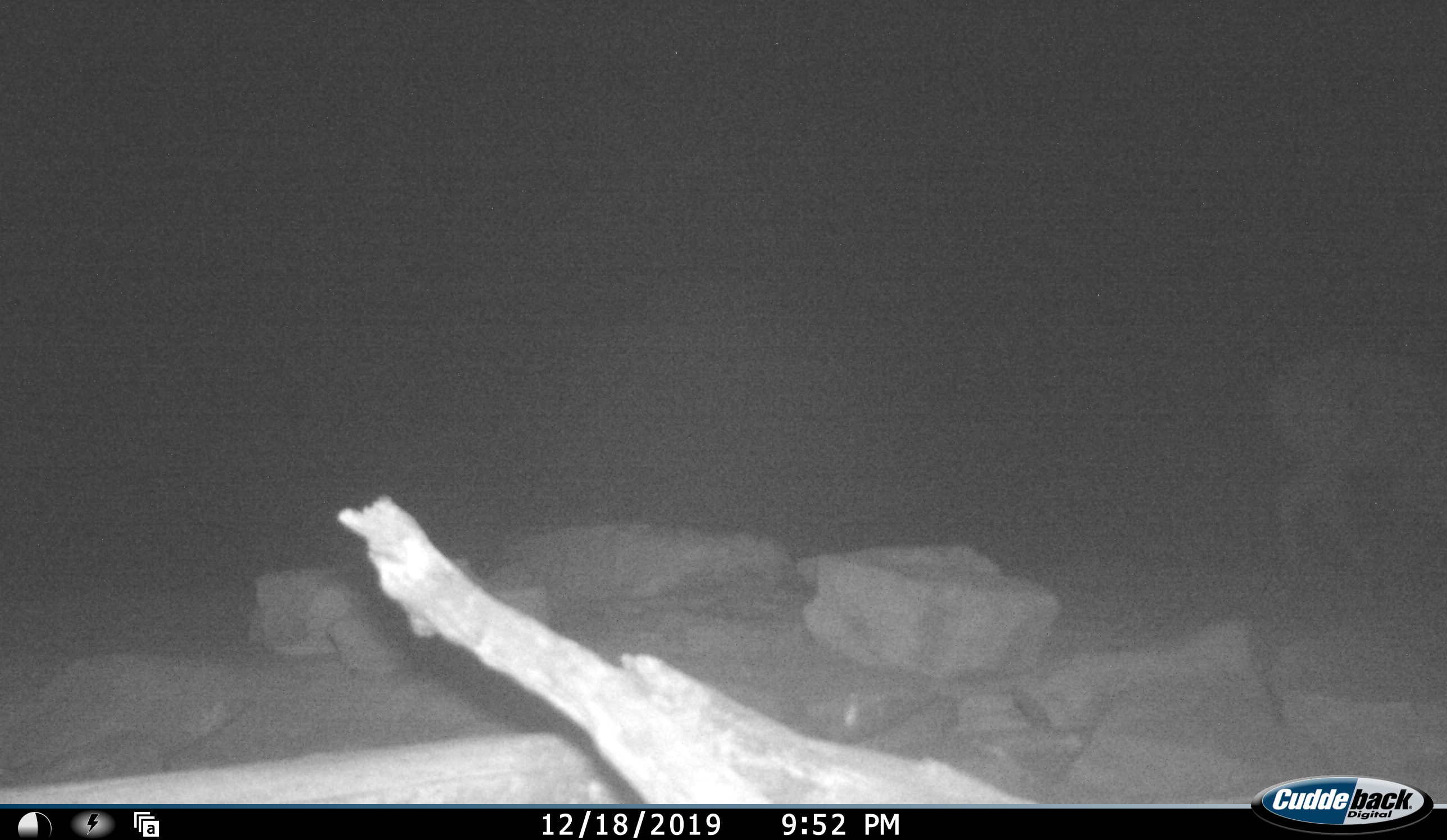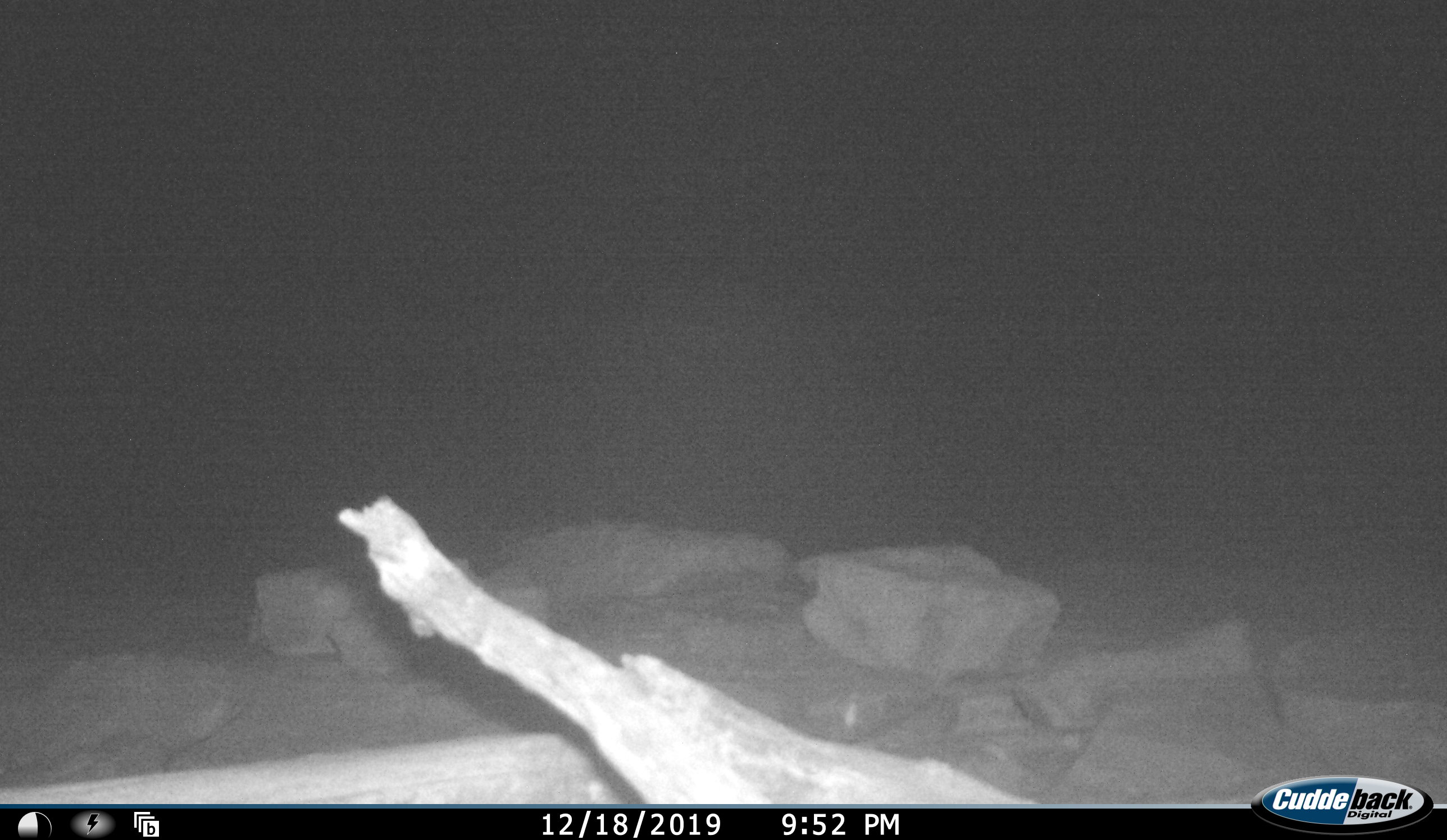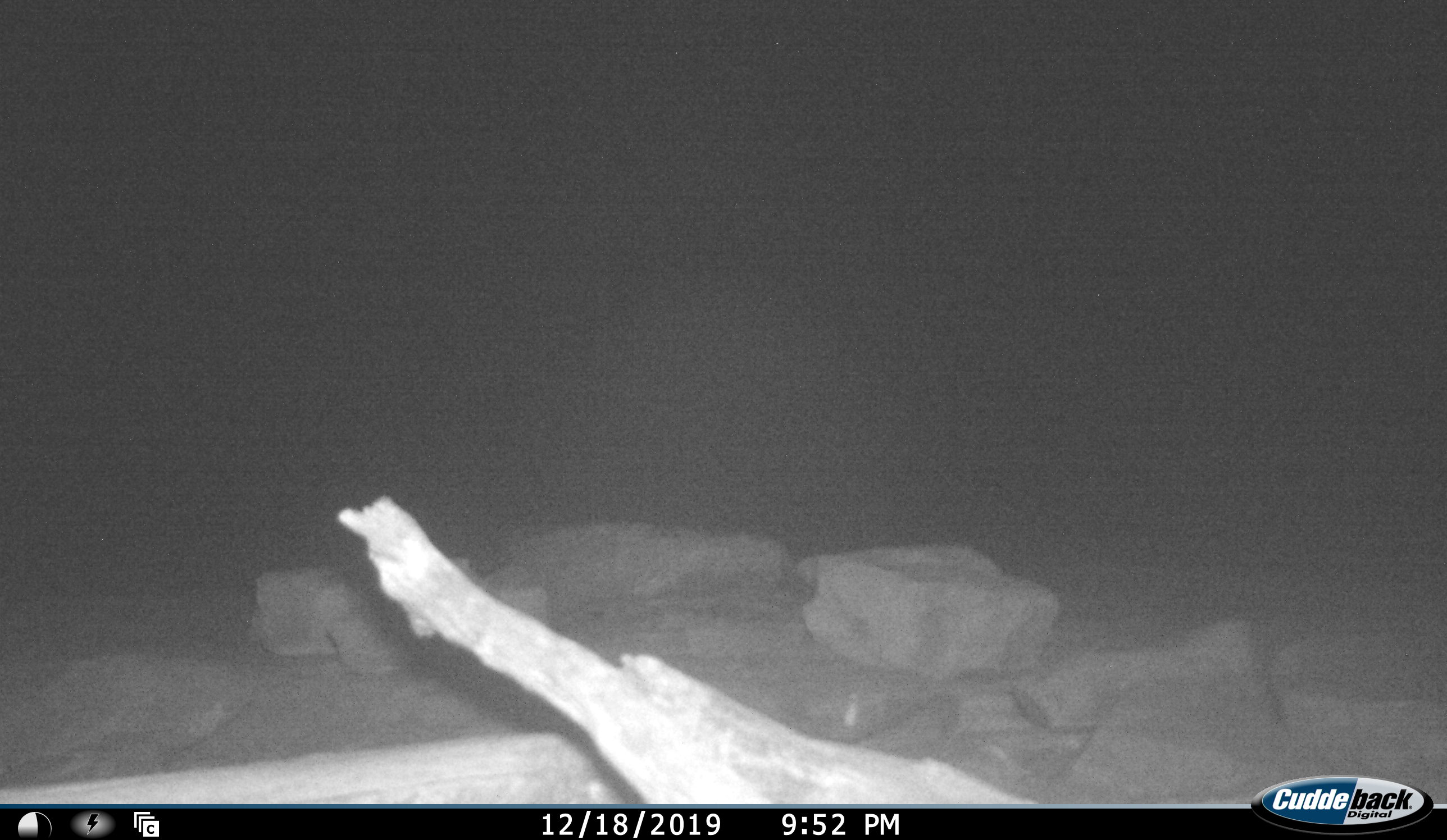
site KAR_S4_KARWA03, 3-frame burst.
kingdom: Animalia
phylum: Chordata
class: Mammalia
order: Artiodactyla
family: Bovidae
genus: Sylvicapra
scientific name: Sylvicapra grimmia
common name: common duiker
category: duikercommongrey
Duikercommongrey (common duiker) (Sylvicapra grimmia), count 1. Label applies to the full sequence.